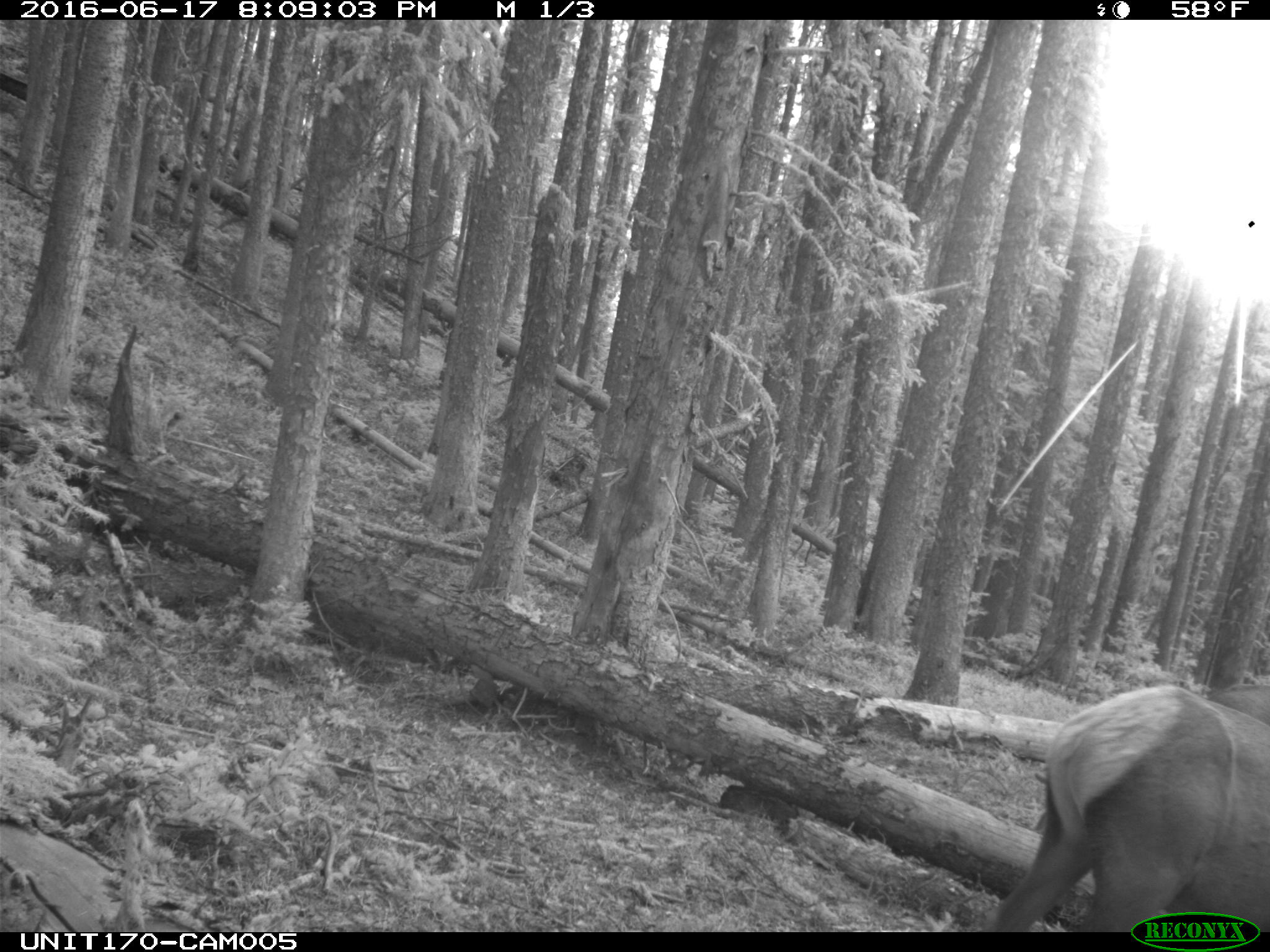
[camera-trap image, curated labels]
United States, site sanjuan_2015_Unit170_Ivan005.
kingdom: Animalia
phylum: Chordata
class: Mammalia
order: Artiodactyla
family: Cervidae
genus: Cervus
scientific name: Cervus elaphus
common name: red deer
Cervus elaphus (red deer).